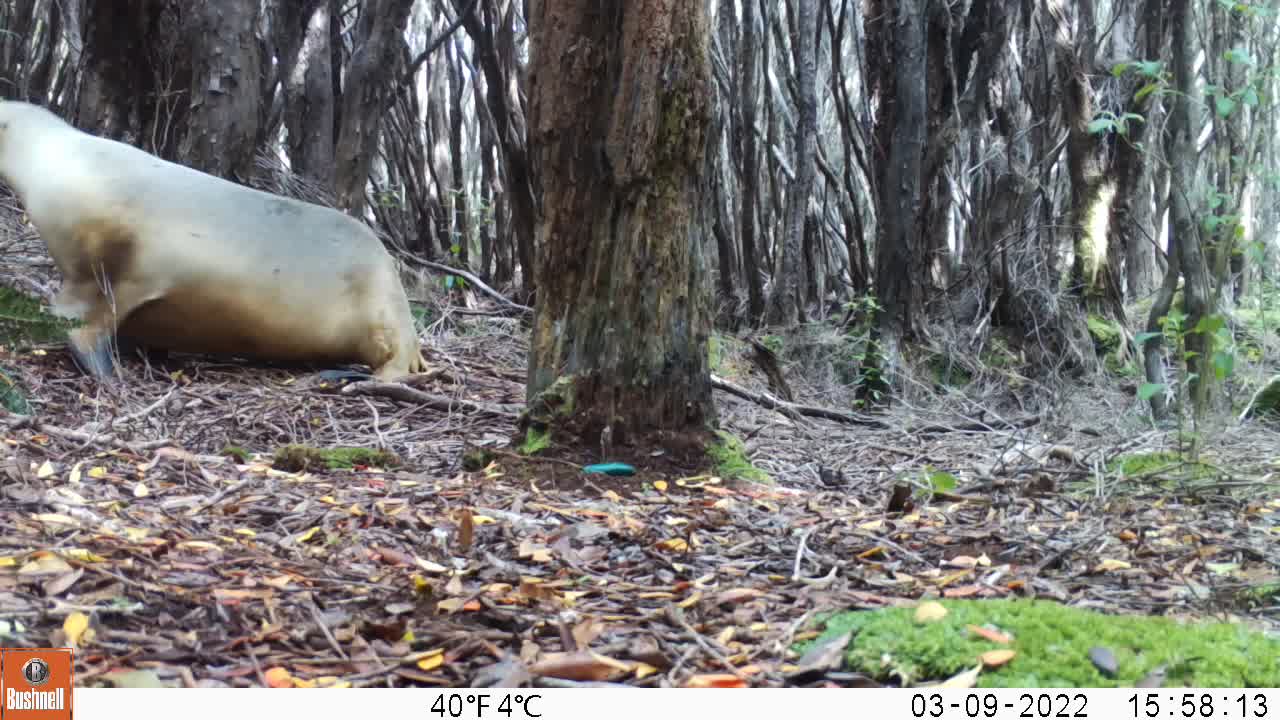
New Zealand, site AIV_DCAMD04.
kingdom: Animalia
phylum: Chordata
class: Mammalia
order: Carnivora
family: Otariidae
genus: Phocarctos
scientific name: Phocarctos hookeri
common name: new zealand sea lion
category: sealion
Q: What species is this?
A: Sealion (new zealand sea lion) (Phocarctos hookeri).